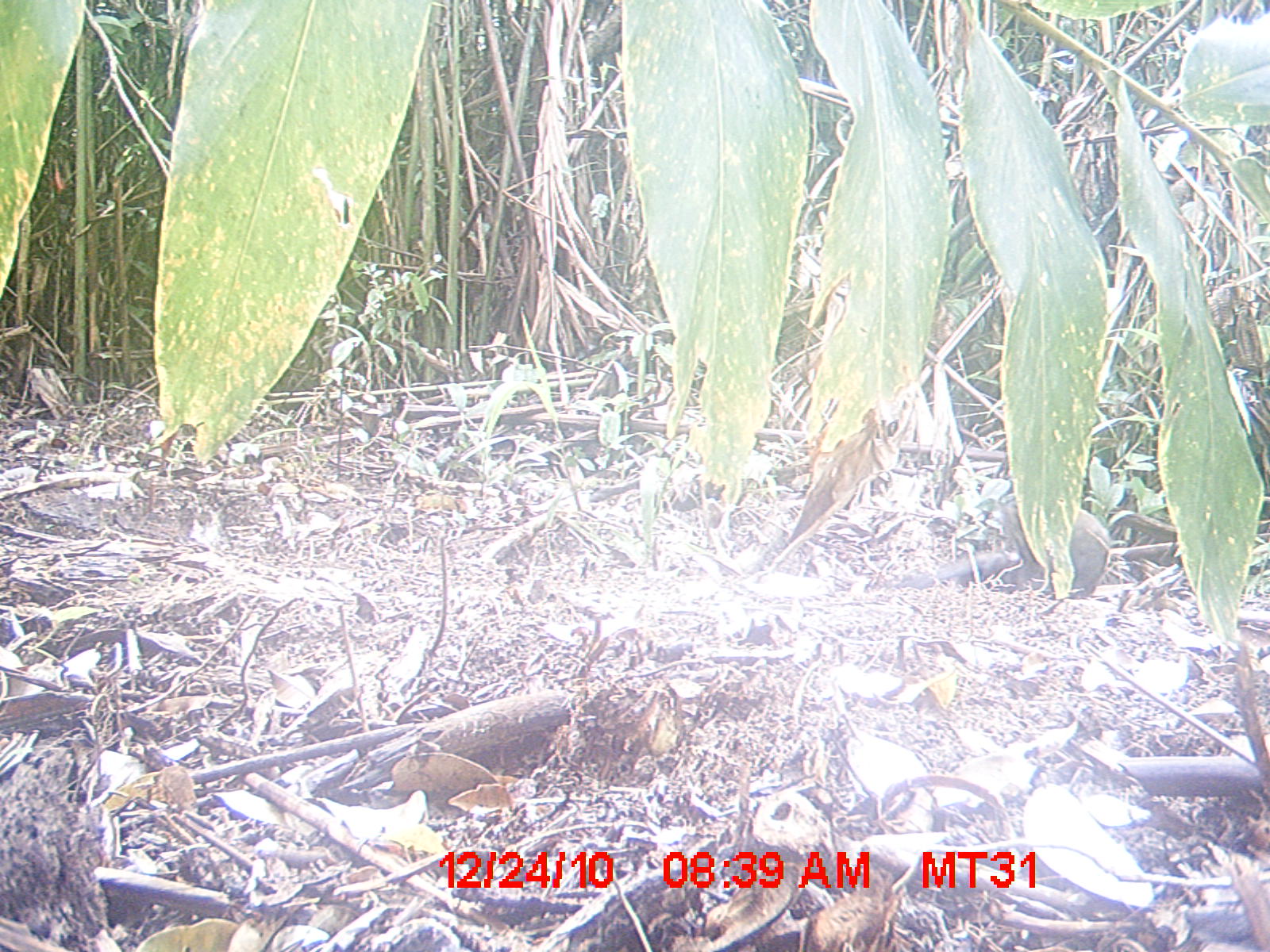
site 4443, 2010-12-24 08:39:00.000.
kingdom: Animalia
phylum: Chordata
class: Aves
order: Cuculiformes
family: Cuculidae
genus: Coua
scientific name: Coua serriana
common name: red-breasted coua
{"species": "Coua serriana (red-breasted coua)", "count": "1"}